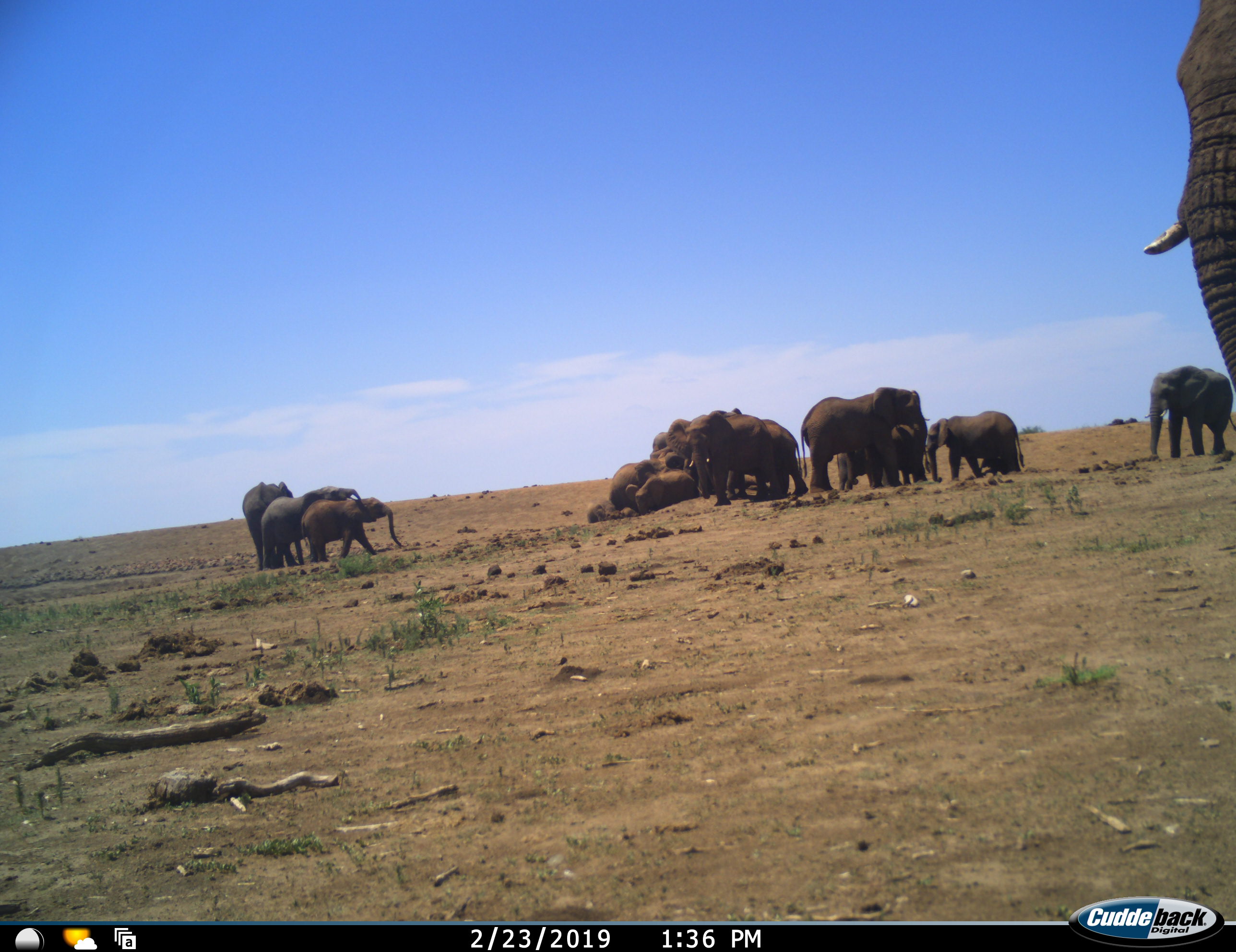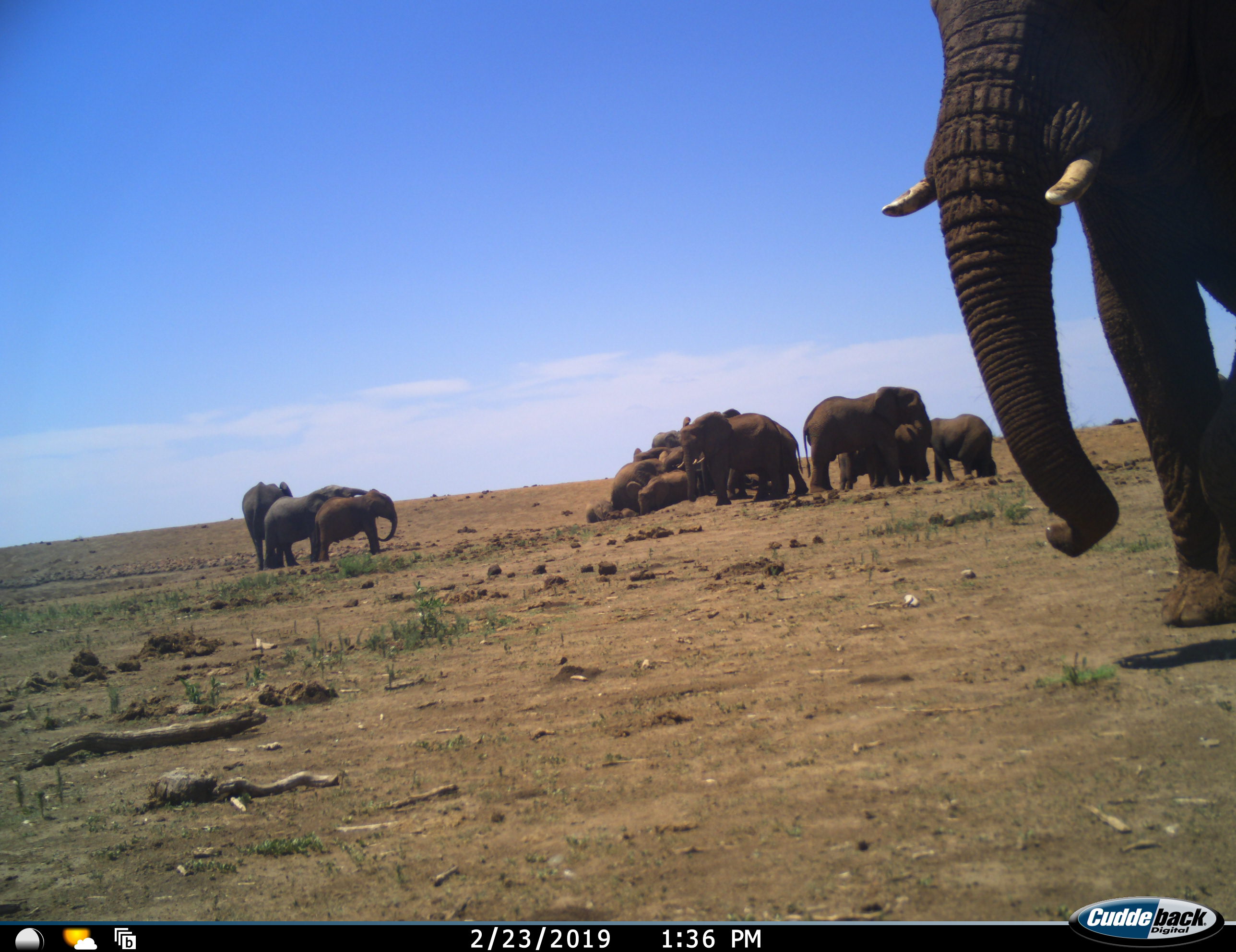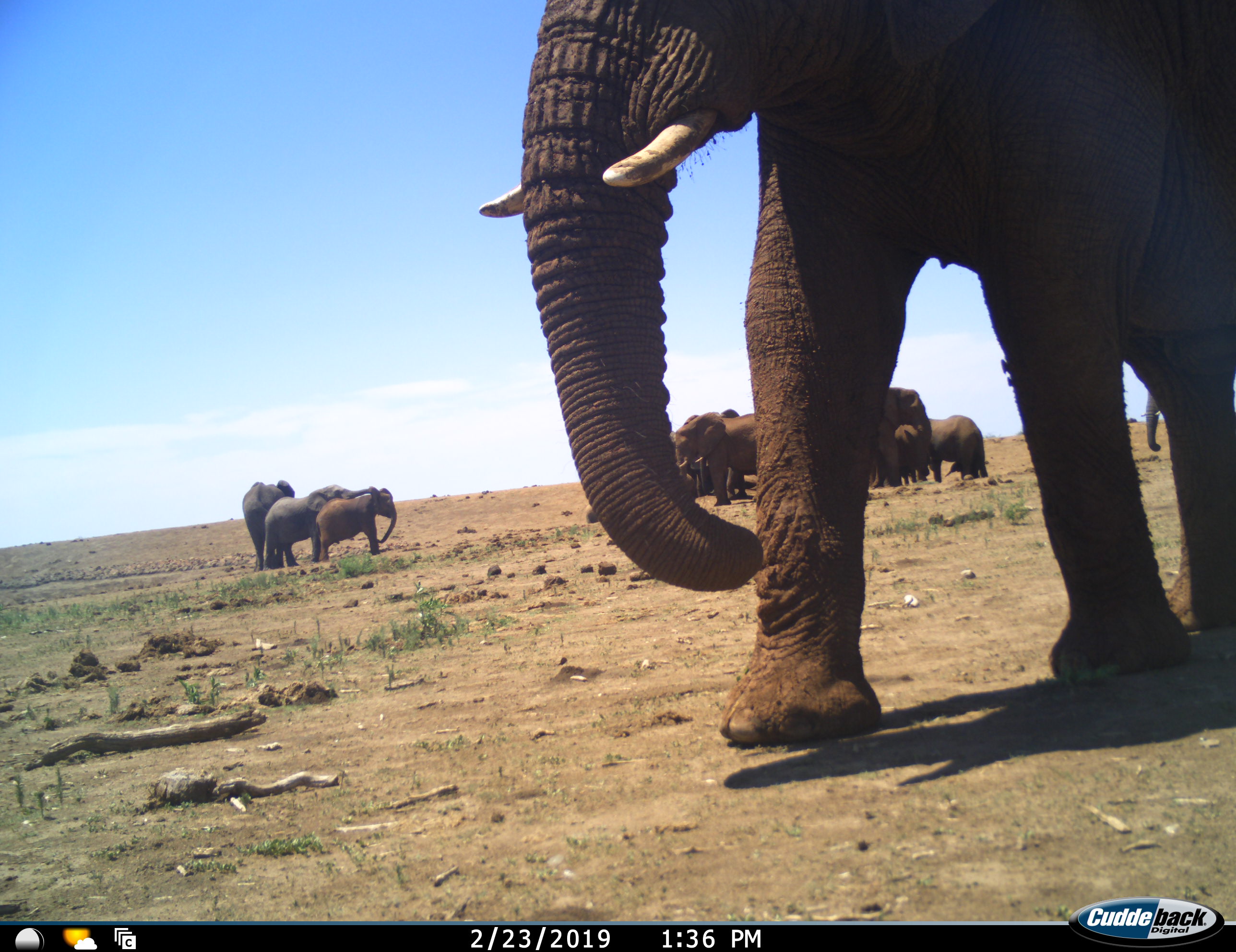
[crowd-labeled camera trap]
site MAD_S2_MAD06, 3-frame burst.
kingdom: Animalia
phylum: Chordata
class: Mammalia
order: Proboscidea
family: Elephantidae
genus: Loxodonta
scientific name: Loxodonta africana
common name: african bush elephant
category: elephant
Elephant (african bush elephant) (Loxodonta africana), count 11-50. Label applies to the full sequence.